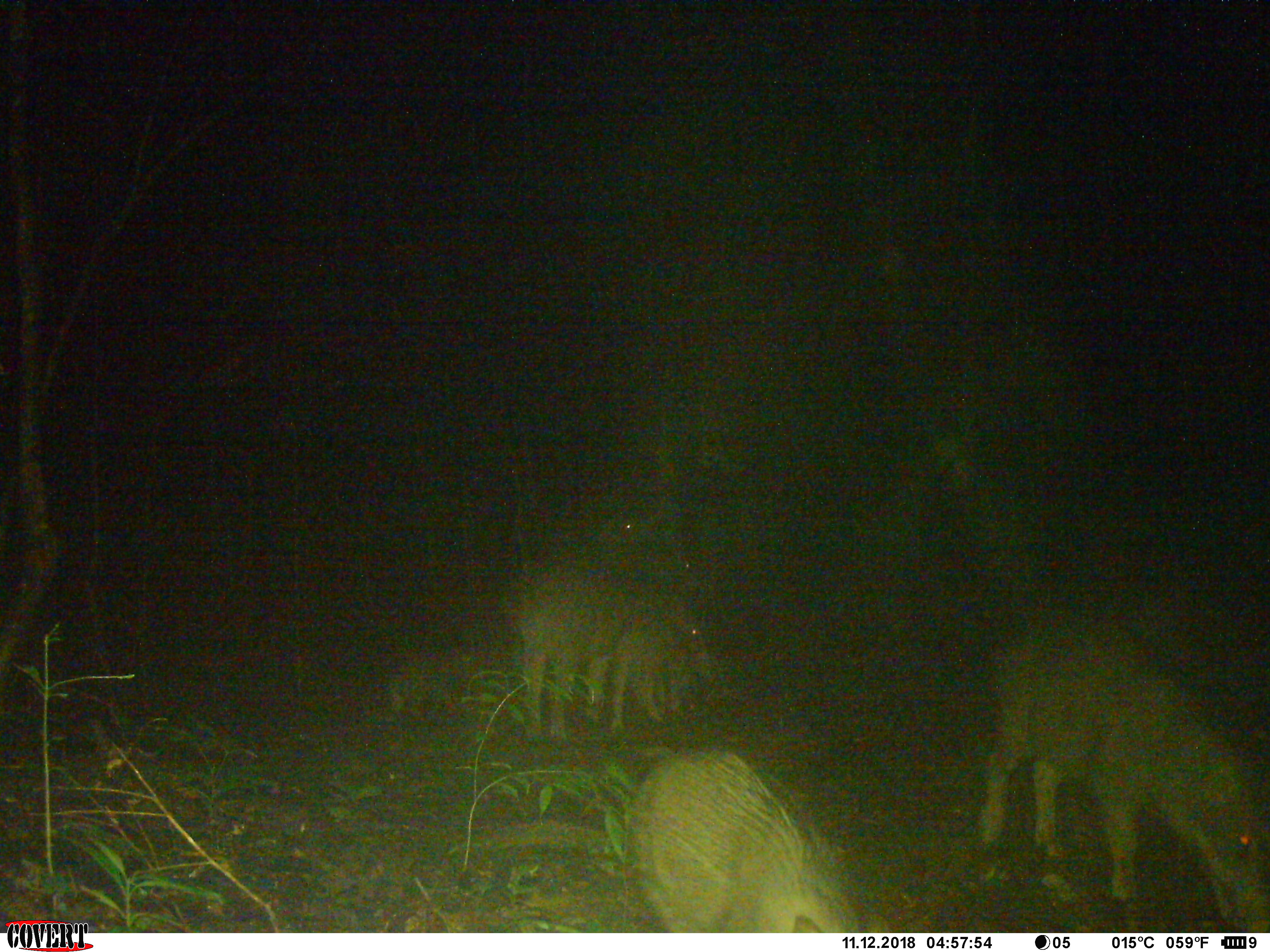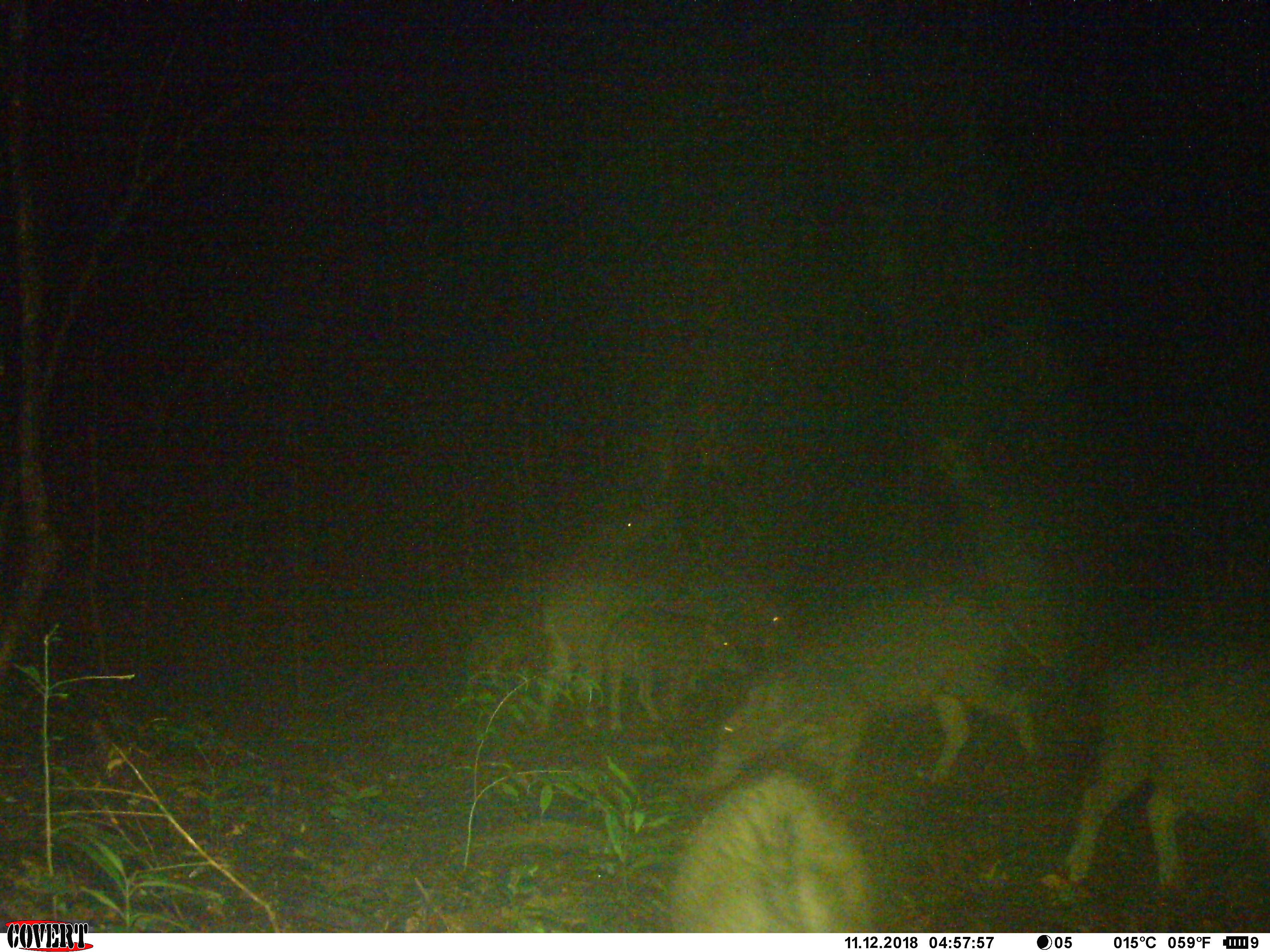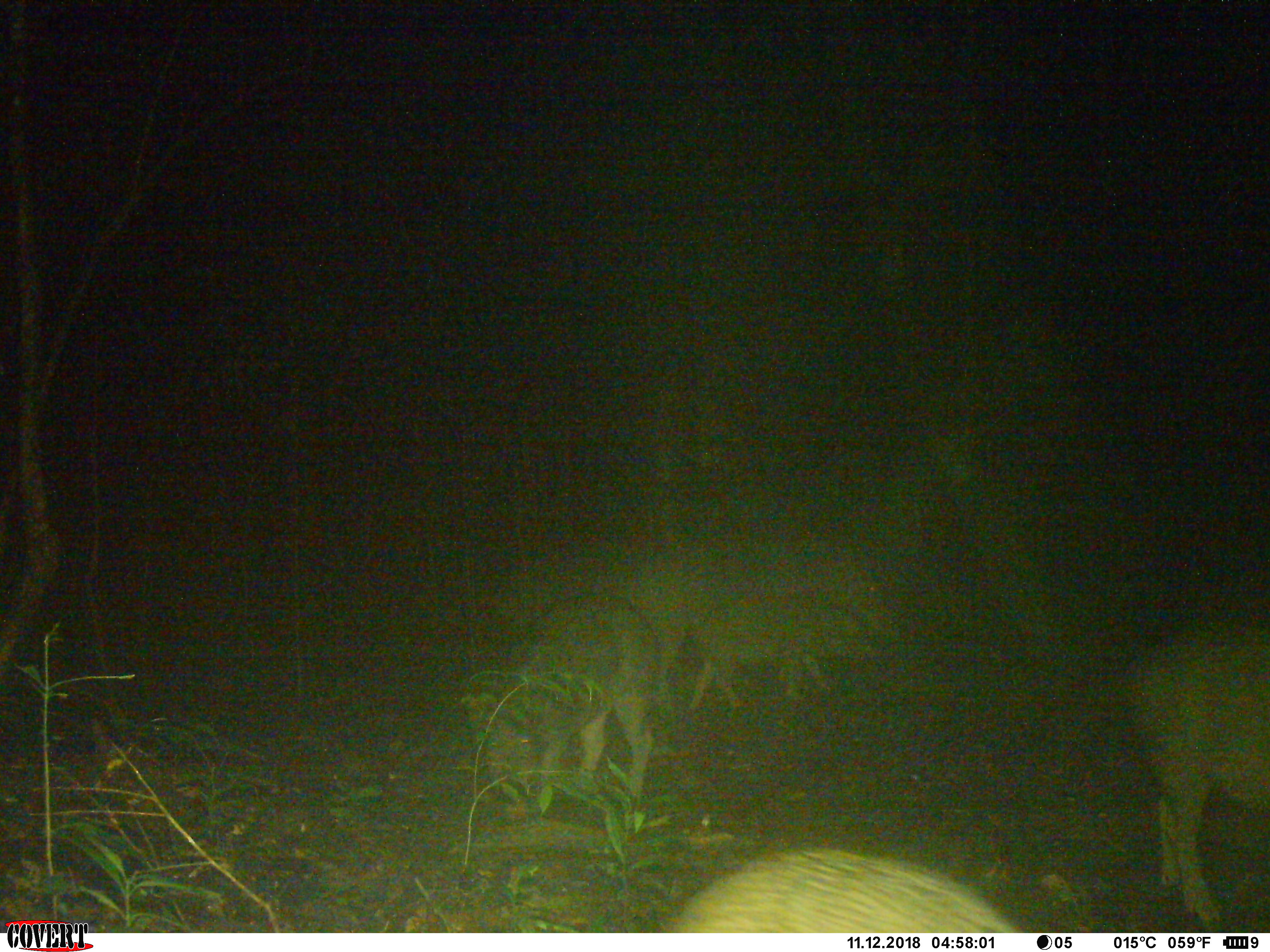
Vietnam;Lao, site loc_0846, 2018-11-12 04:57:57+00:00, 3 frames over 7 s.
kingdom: Animalia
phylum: Chordata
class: Mammalia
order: Artiodactyla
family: Suidae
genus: Sus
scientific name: Sus scrofa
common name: eurasian wild pig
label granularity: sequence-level